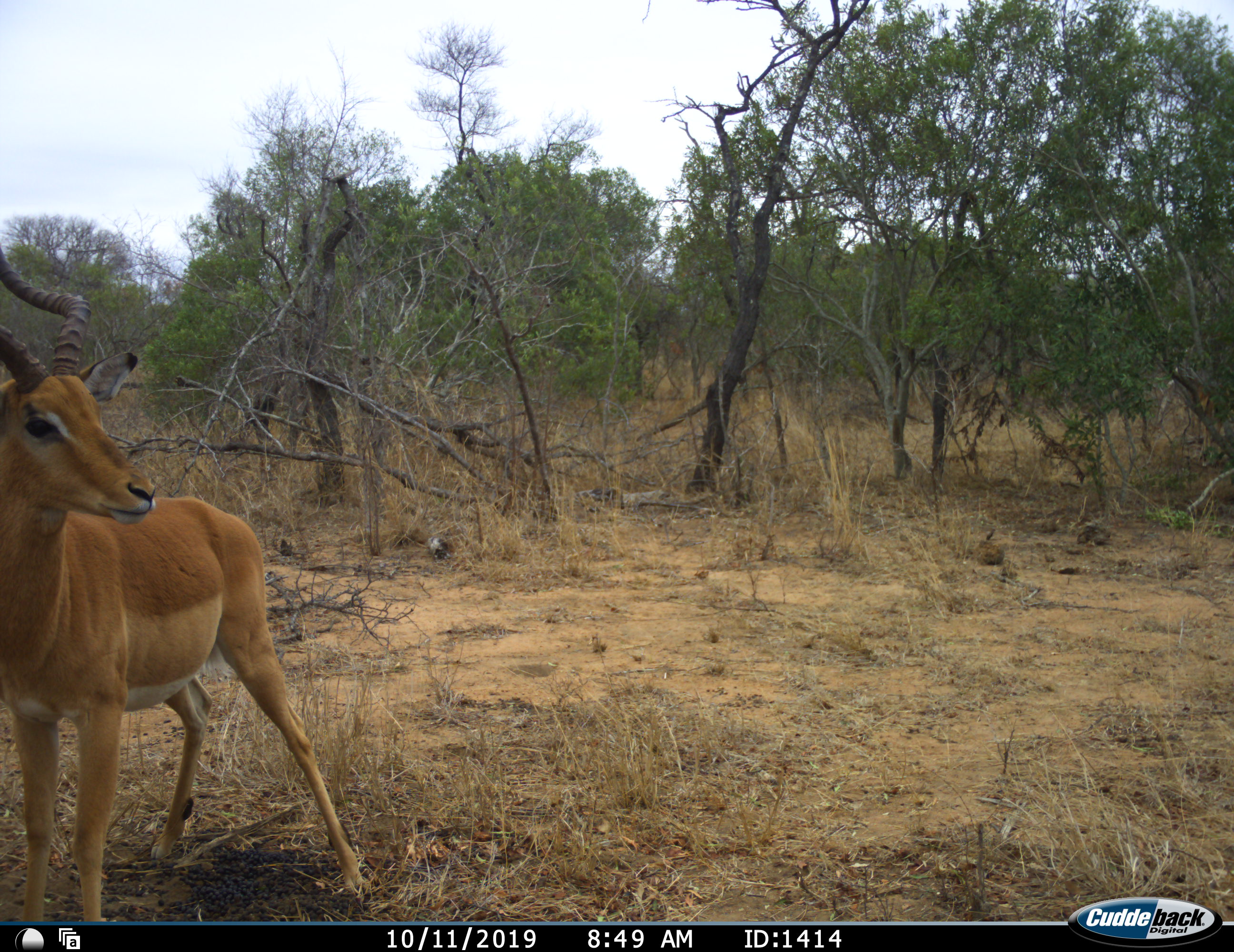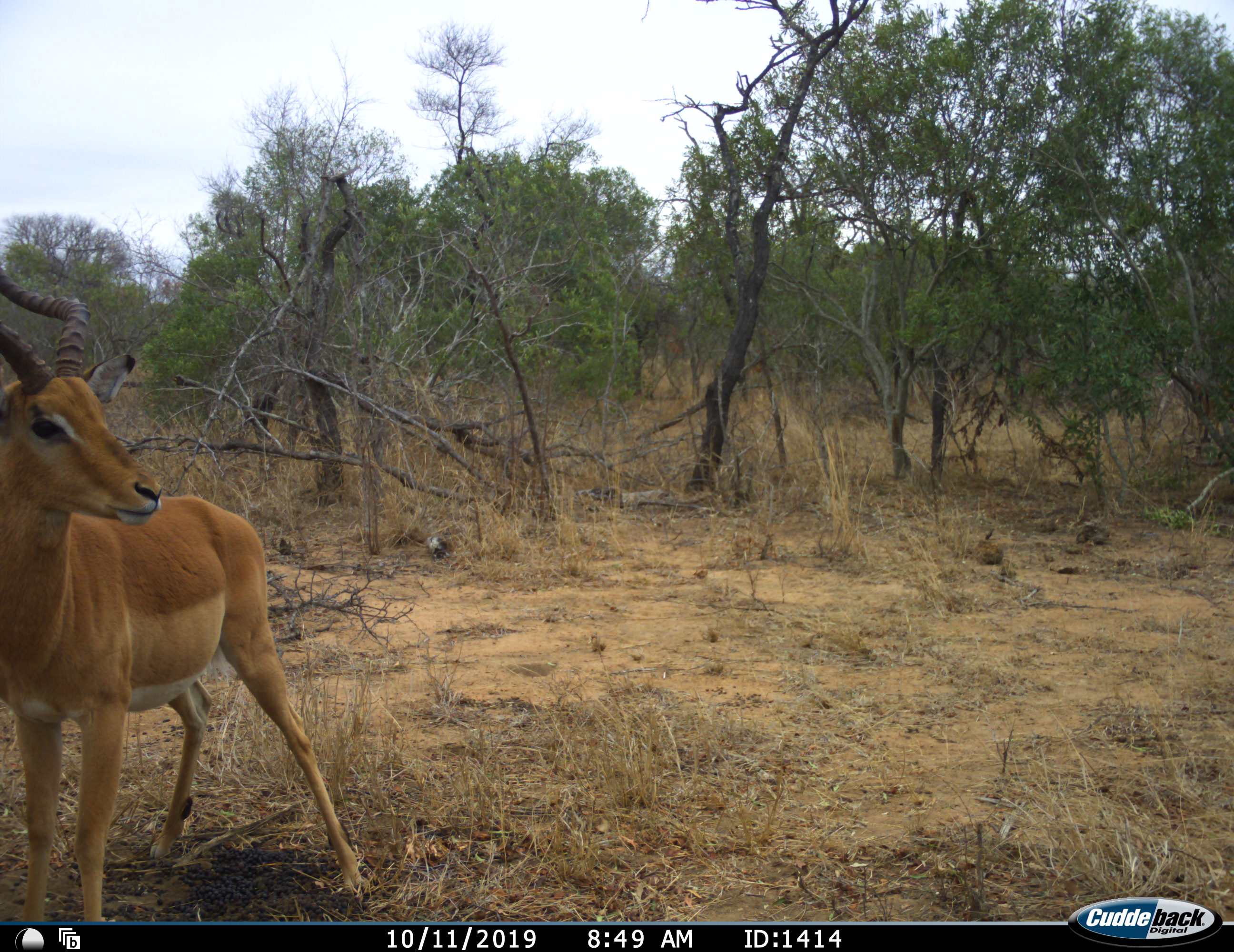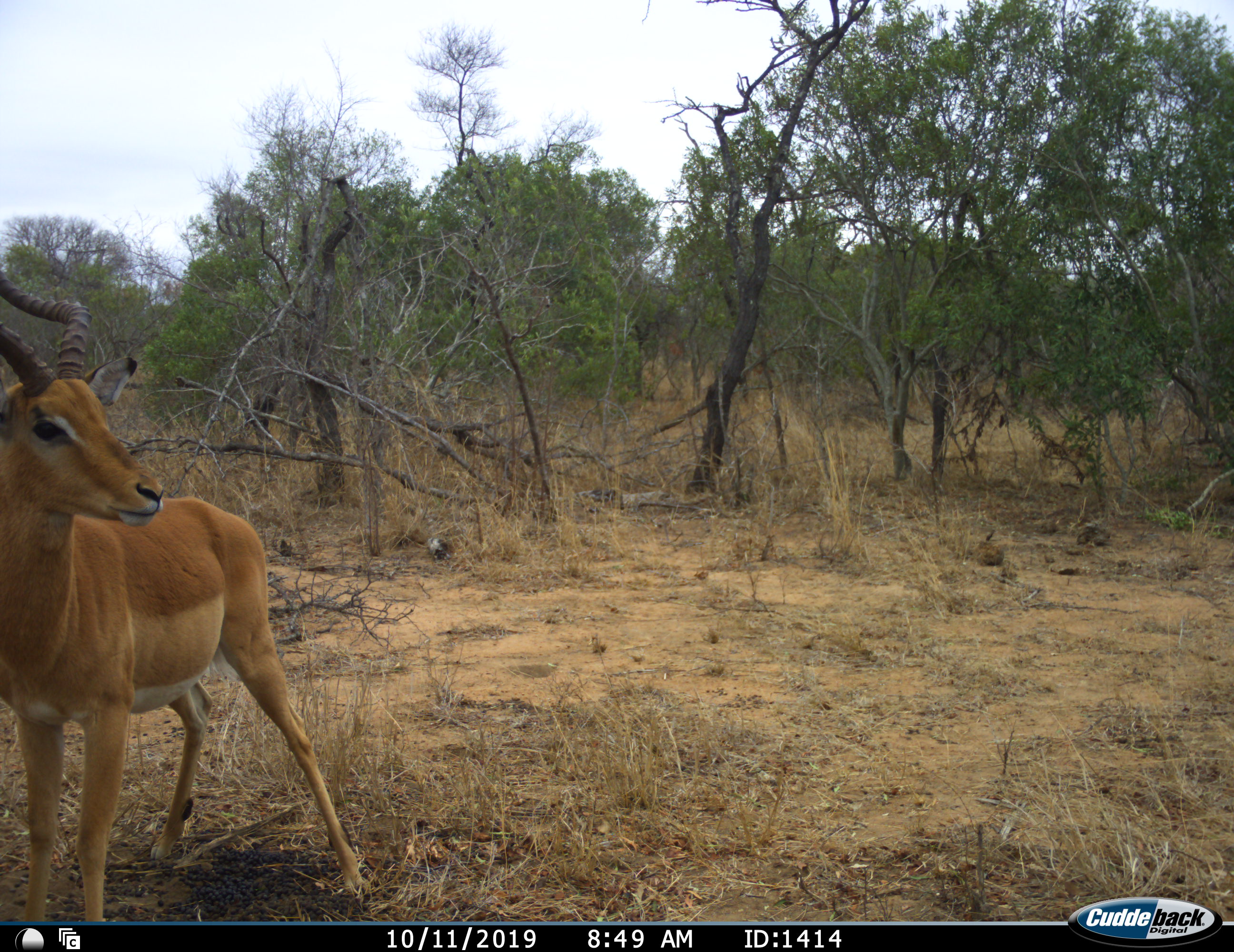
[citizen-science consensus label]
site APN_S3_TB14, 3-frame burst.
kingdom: Animalia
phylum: Chordata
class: Mammalia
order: Artiodactyla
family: Bovidae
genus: Aepyceros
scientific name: Aepyceros melampus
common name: impala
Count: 1.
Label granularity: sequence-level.